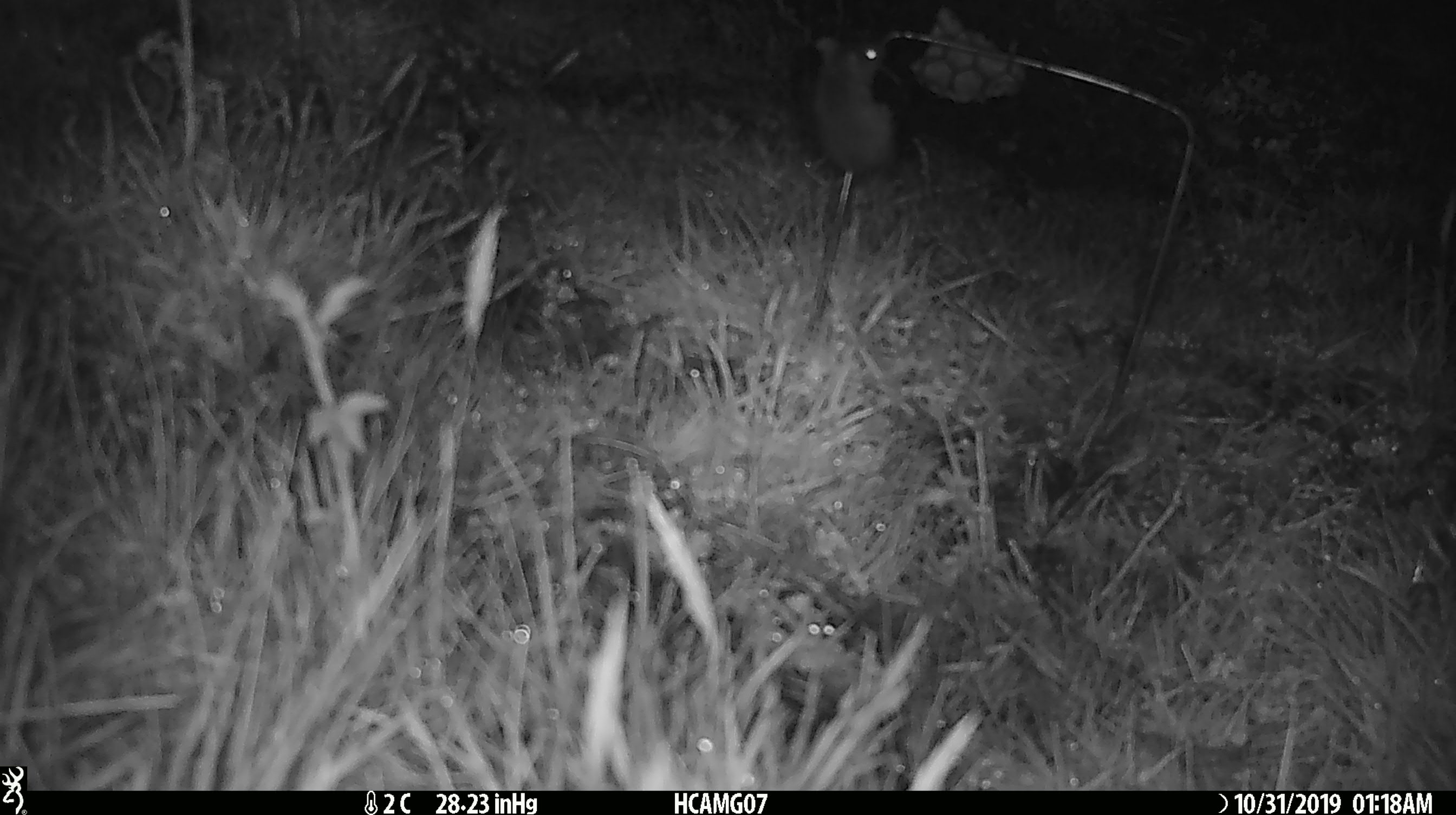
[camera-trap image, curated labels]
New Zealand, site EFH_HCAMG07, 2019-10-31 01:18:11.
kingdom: Animalia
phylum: Chordata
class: Mammalia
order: Rodentia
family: Muridae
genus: Mus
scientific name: Mus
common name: mouse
Mouse (Mus).